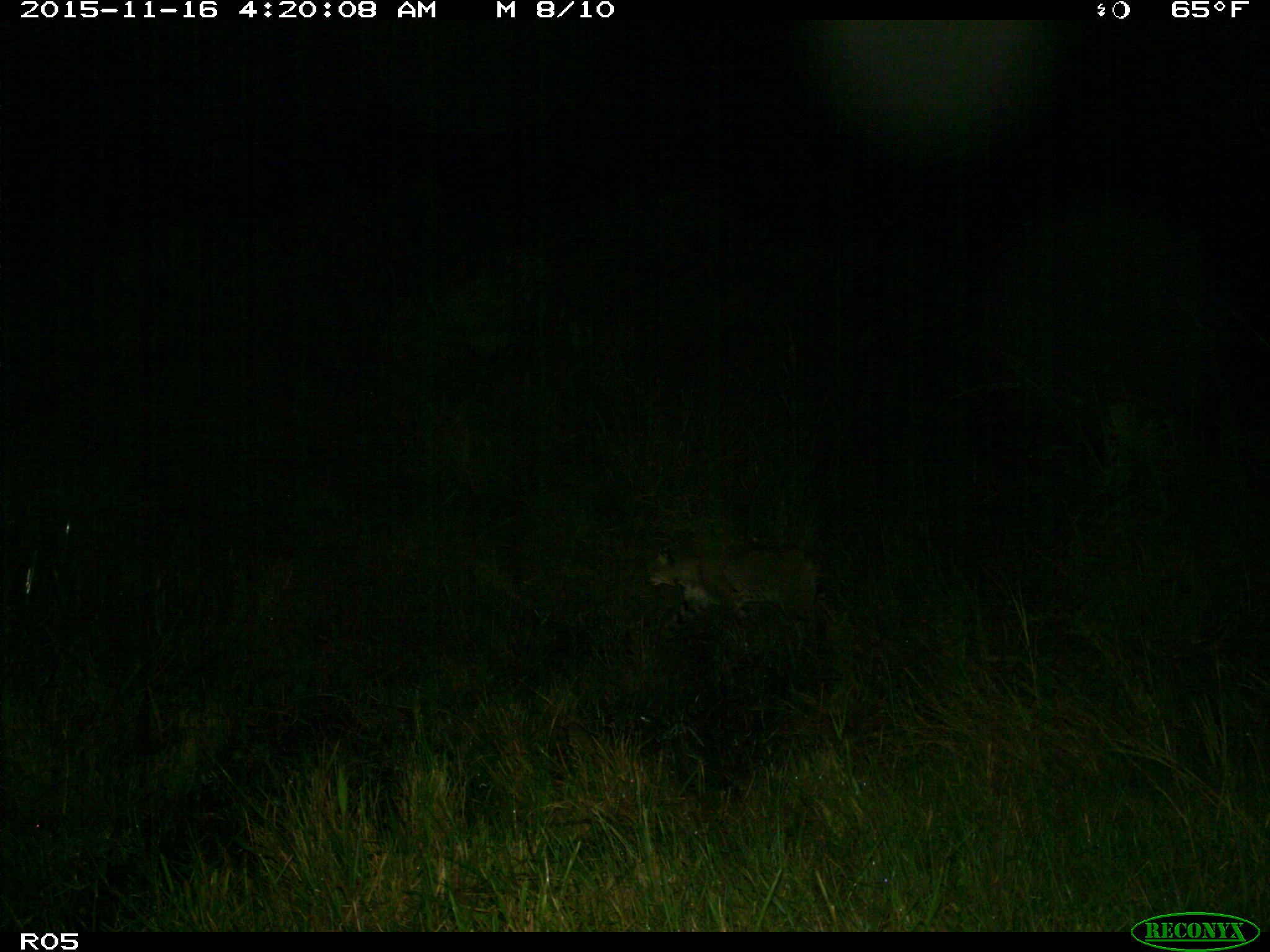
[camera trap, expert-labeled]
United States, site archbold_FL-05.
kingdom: Animalia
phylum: Chordata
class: Mammalia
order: Carnivora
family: Felidae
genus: Lynx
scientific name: Lynx rufus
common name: bobcat